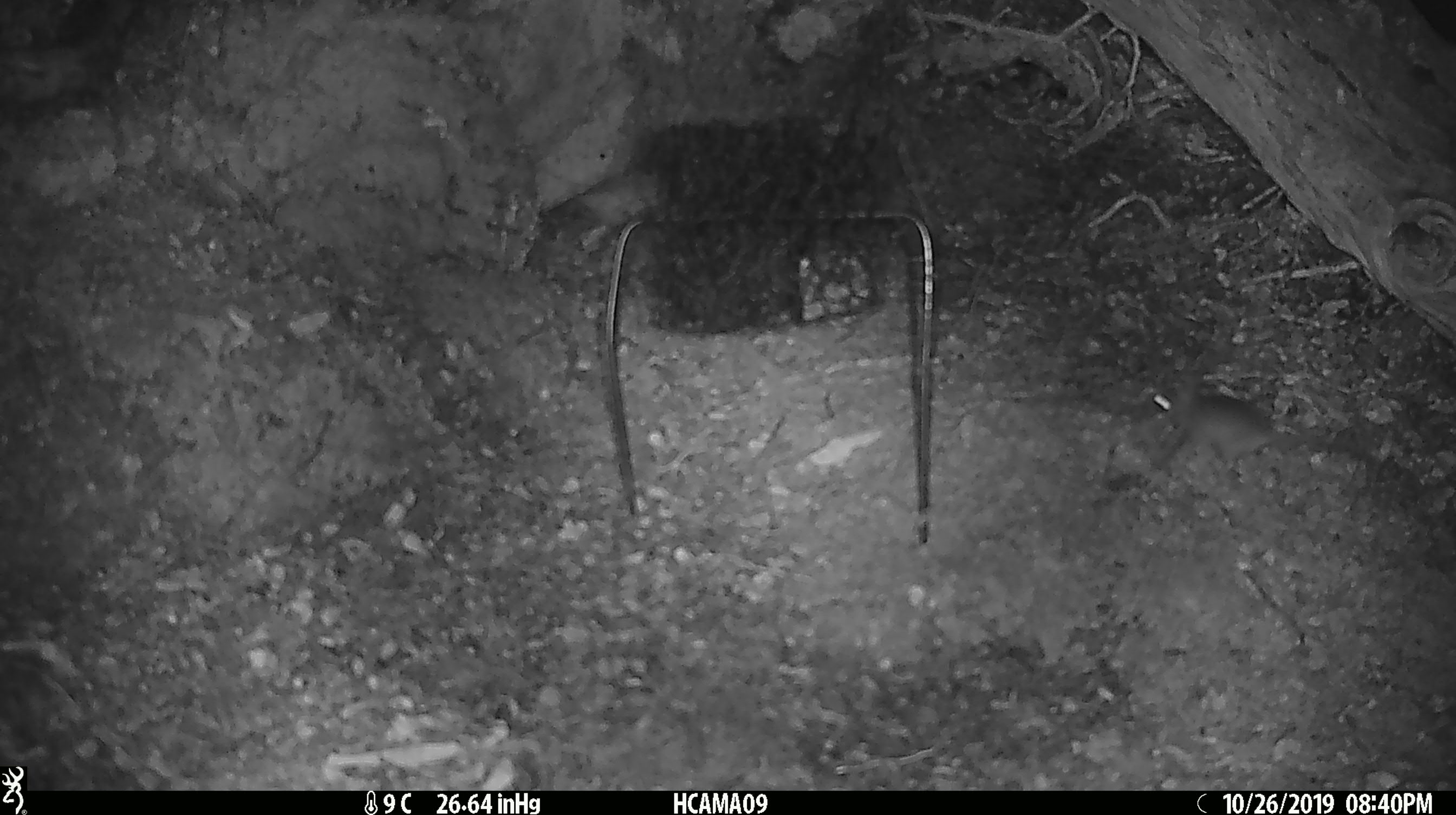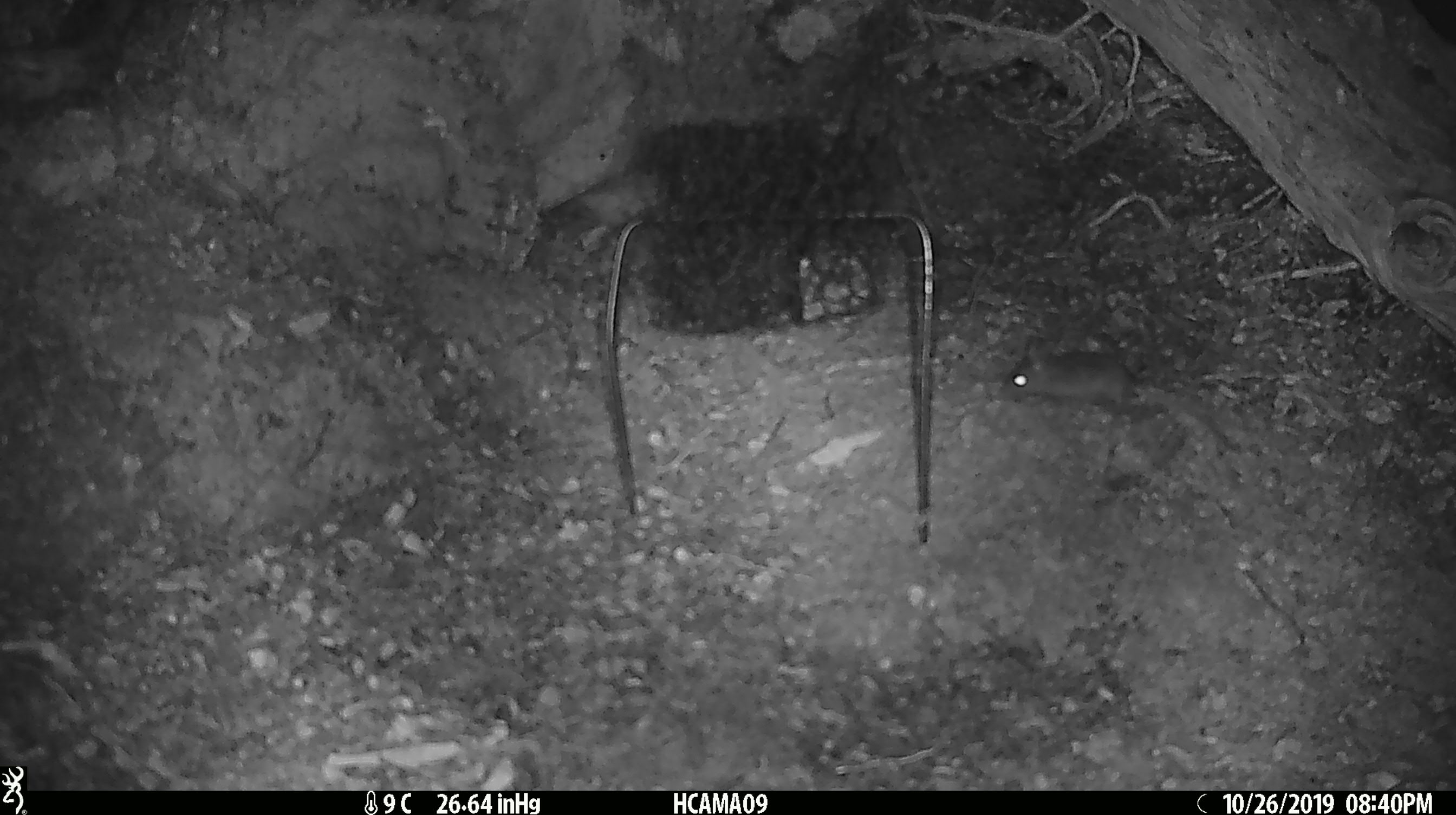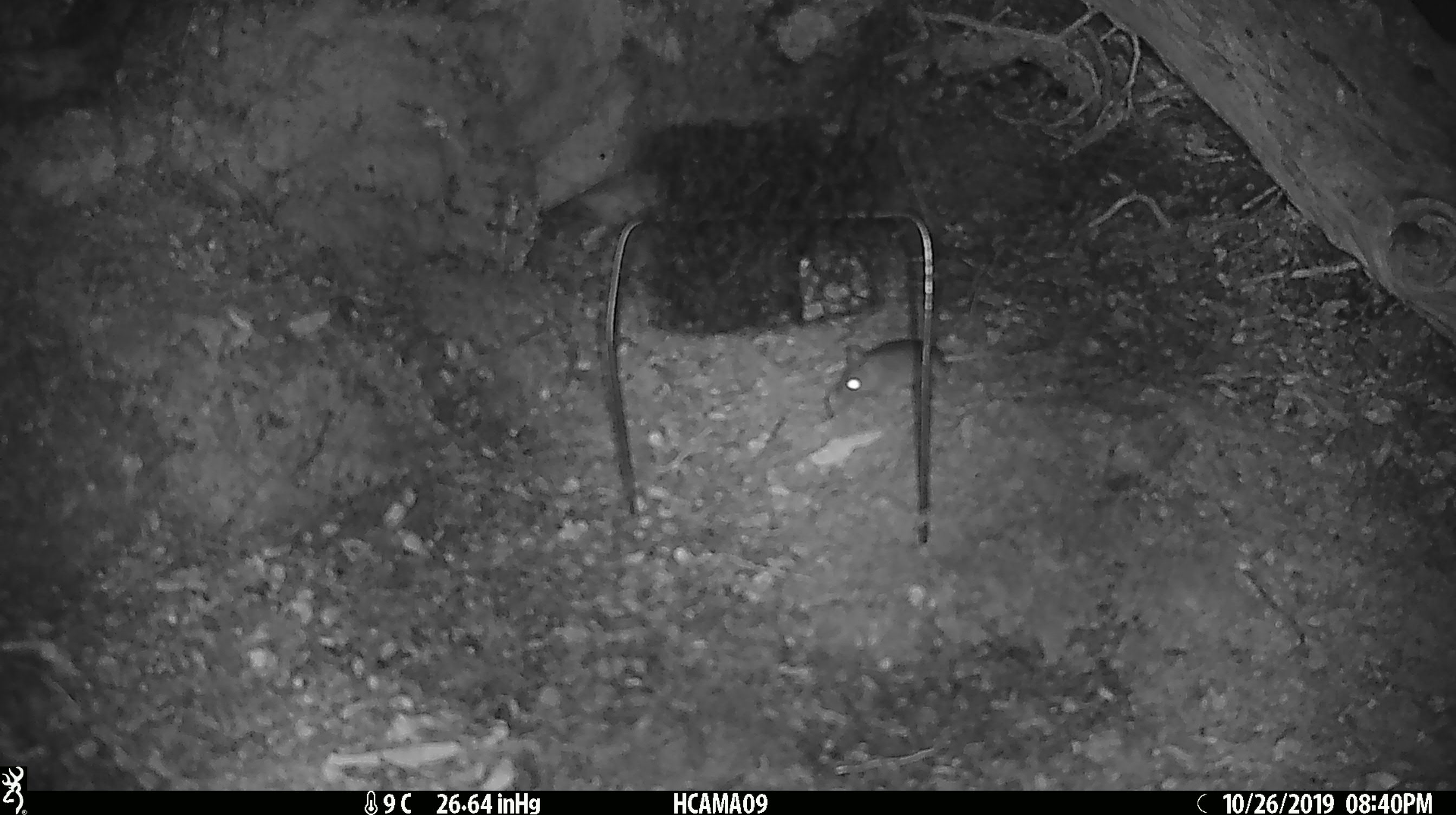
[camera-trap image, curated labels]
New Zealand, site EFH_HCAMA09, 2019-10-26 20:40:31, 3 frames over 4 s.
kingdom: Animalia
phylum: Chordata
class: Mammalia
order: Rodentia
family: Muridae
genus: Mus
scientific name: Mus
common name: mouse